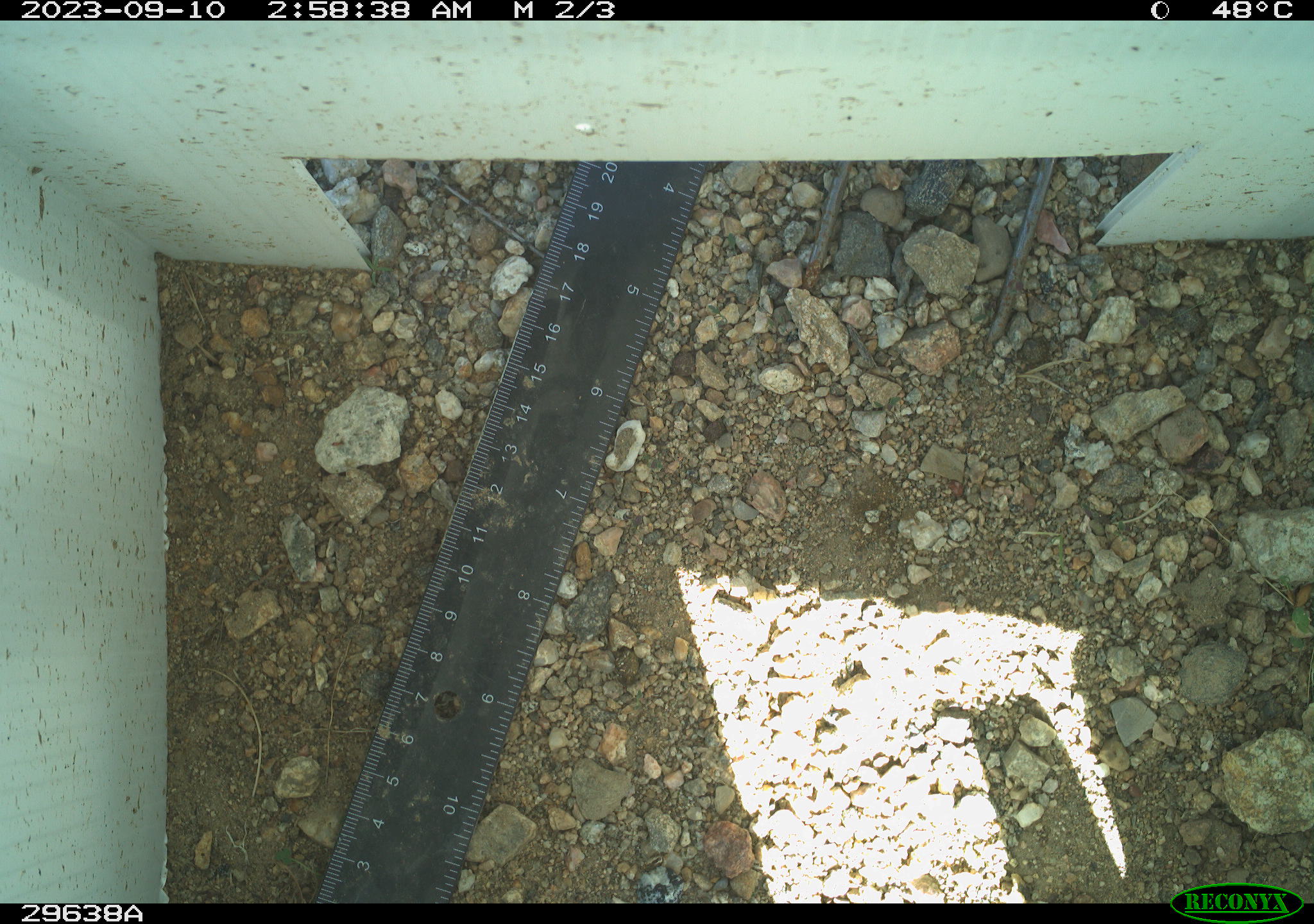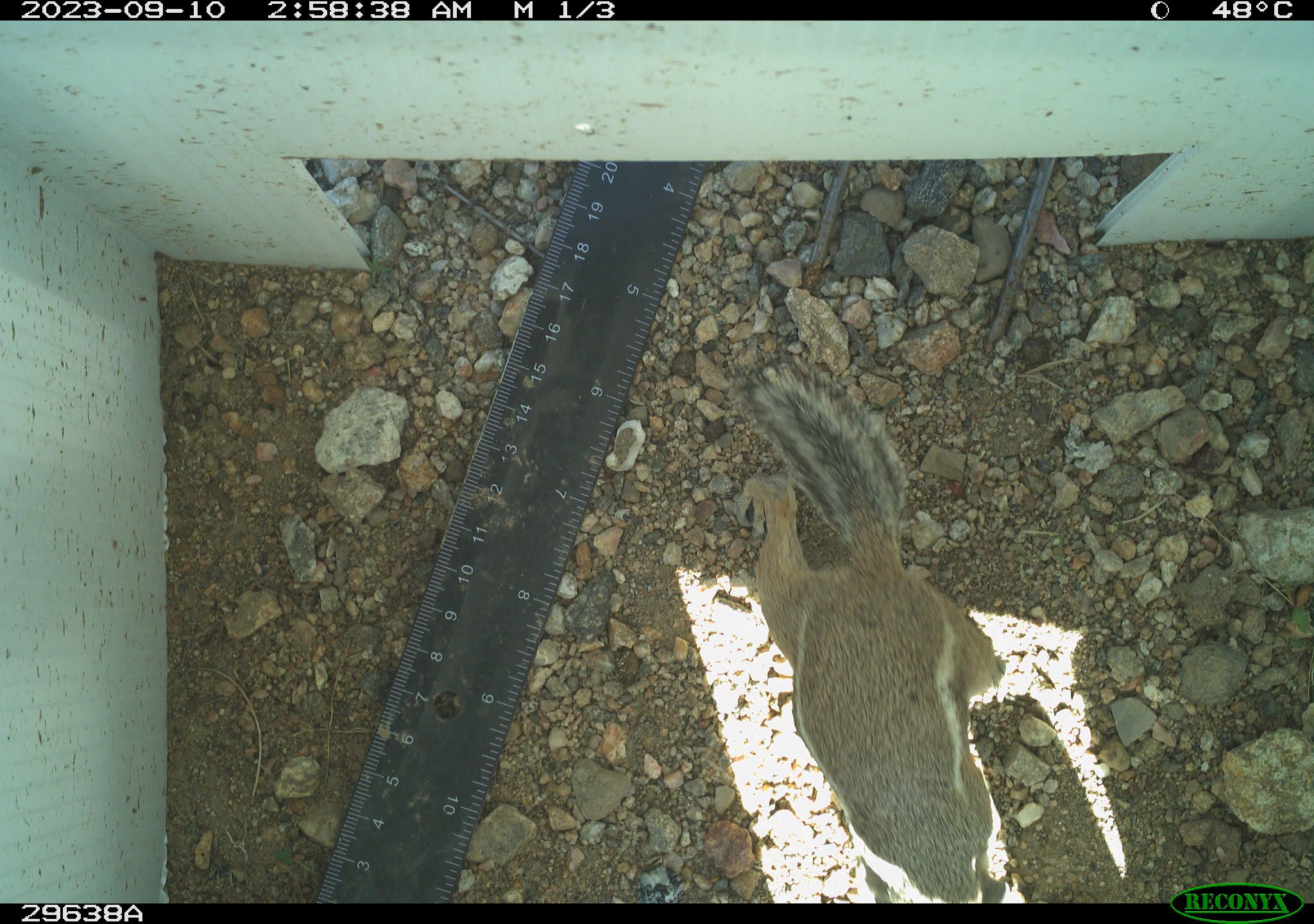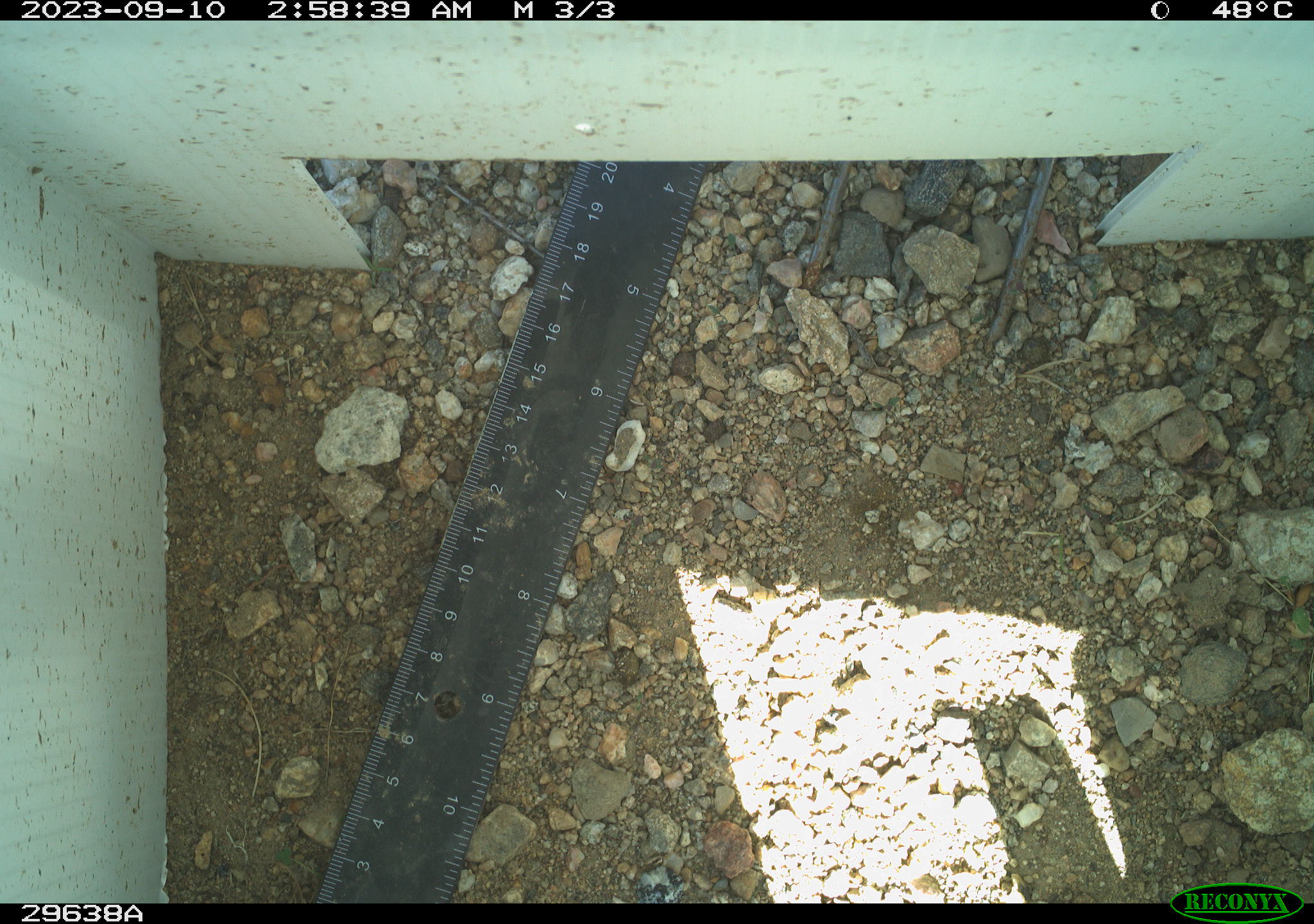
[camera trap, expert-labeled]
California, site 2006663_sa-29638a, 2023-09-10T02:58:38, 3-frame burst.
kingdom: Animalia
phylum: Chordata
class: Mammalia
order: Rodentia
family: Sciuridae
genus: Ammospermophilus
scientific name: Ammospermophilus leucurus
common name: white-tailed antelope squirrel